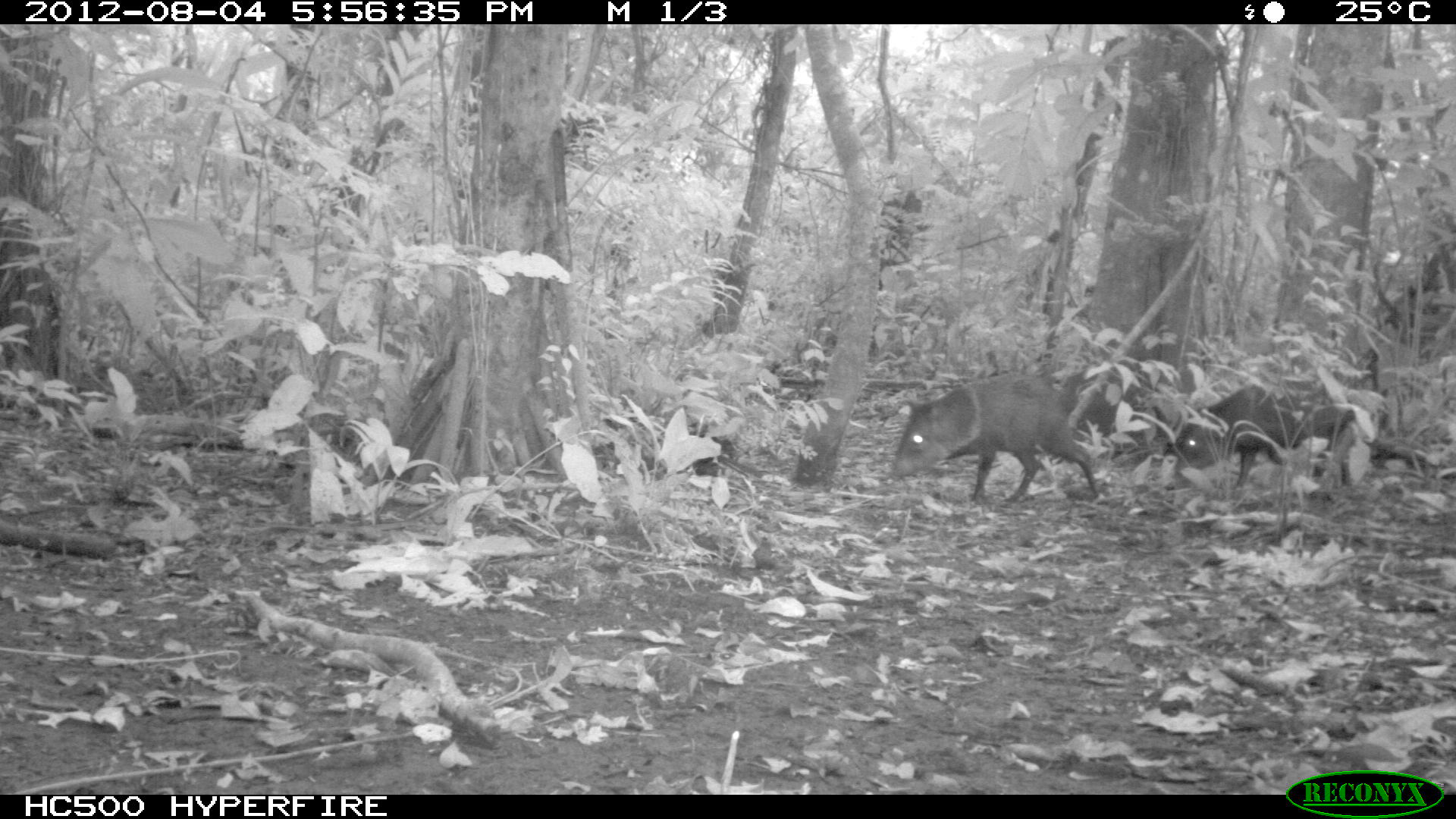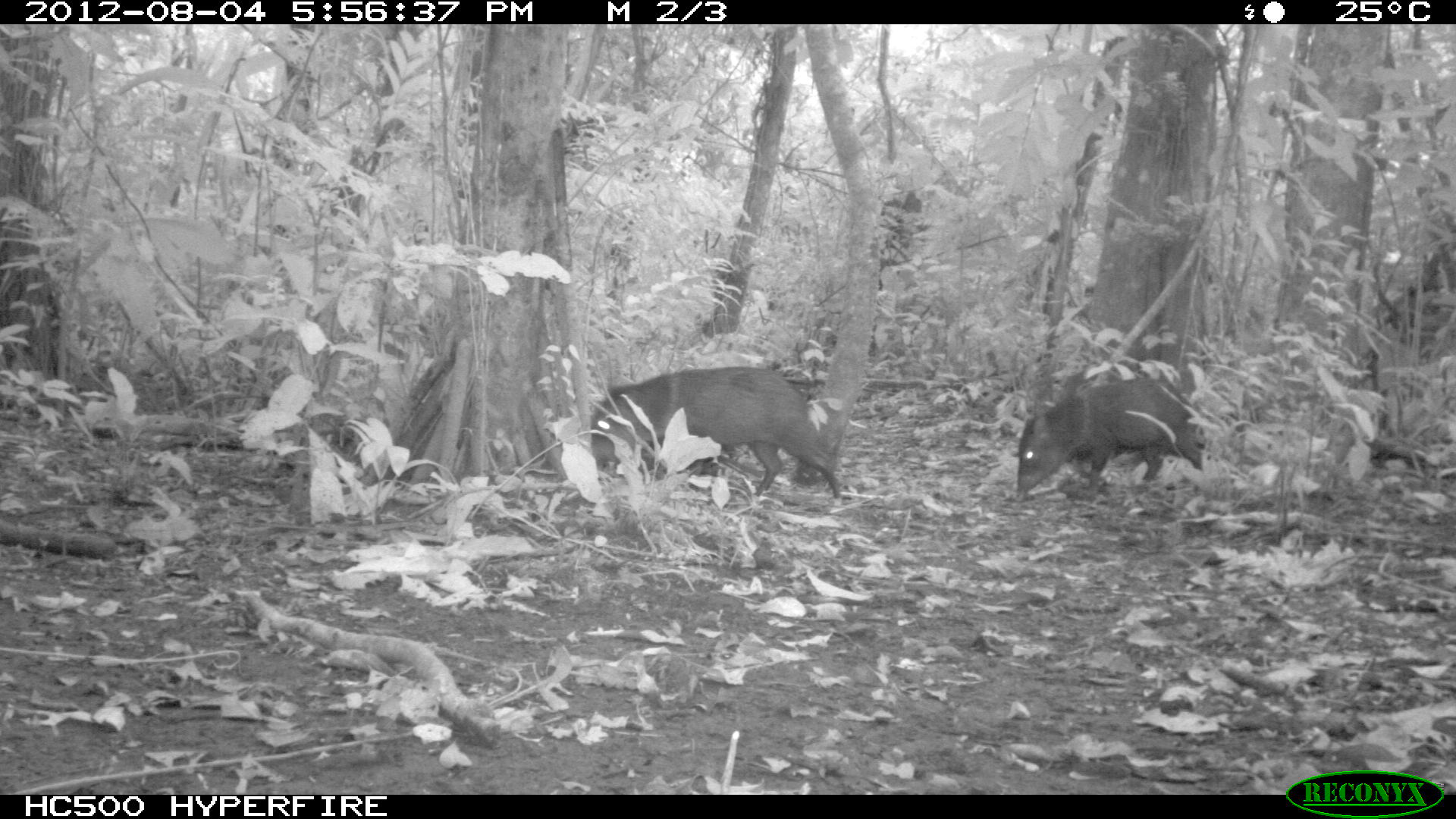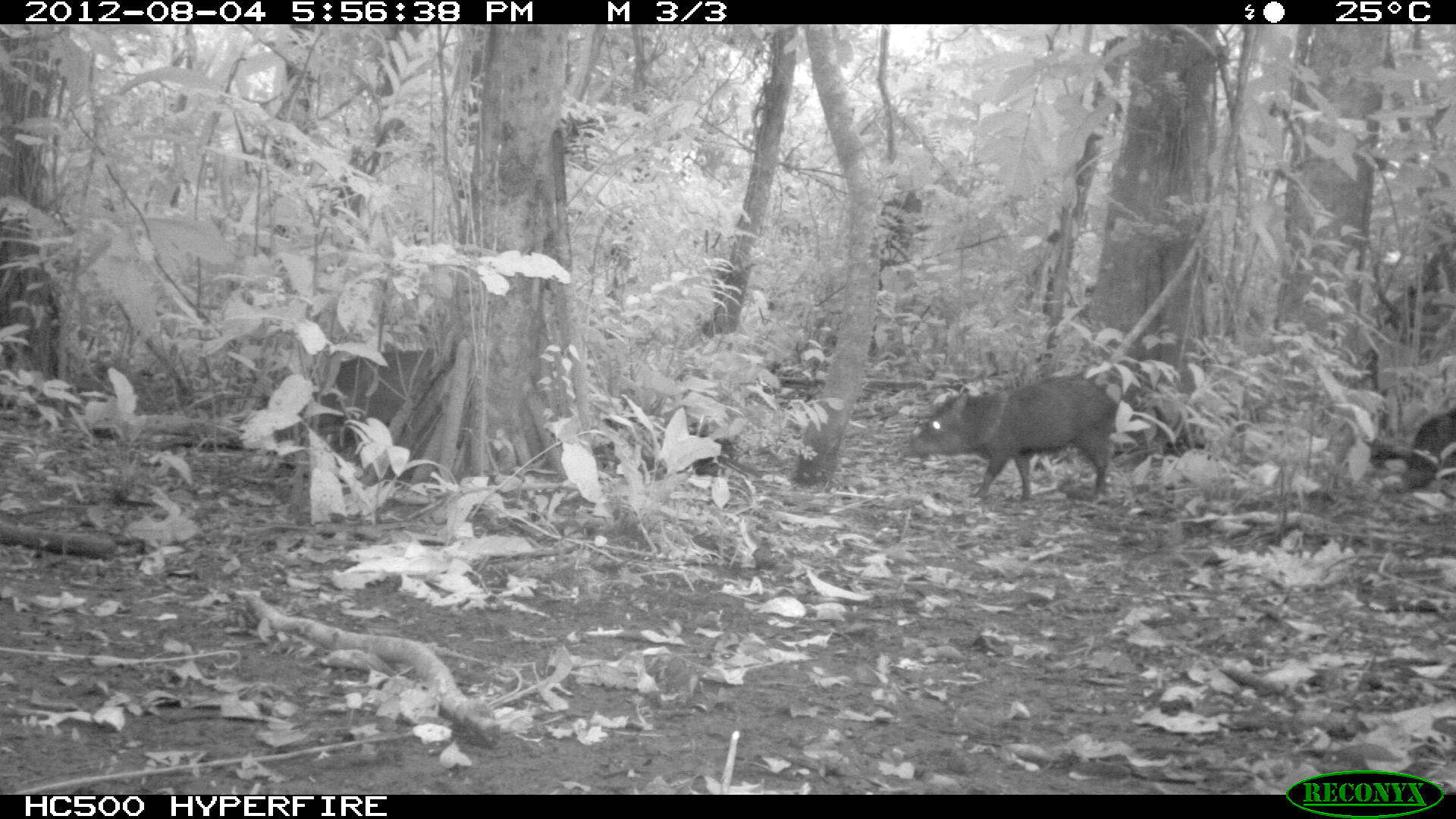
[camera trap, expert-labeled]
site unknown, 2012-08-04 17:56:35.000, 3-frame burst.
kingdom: Animalia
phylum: Chordata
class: Mammalia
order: Artiodactyla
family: Tayassuidae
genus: Pecari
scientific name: Pecari tajacu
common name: collared peccary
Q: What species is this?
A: Pecari tajacu (collared peccary).